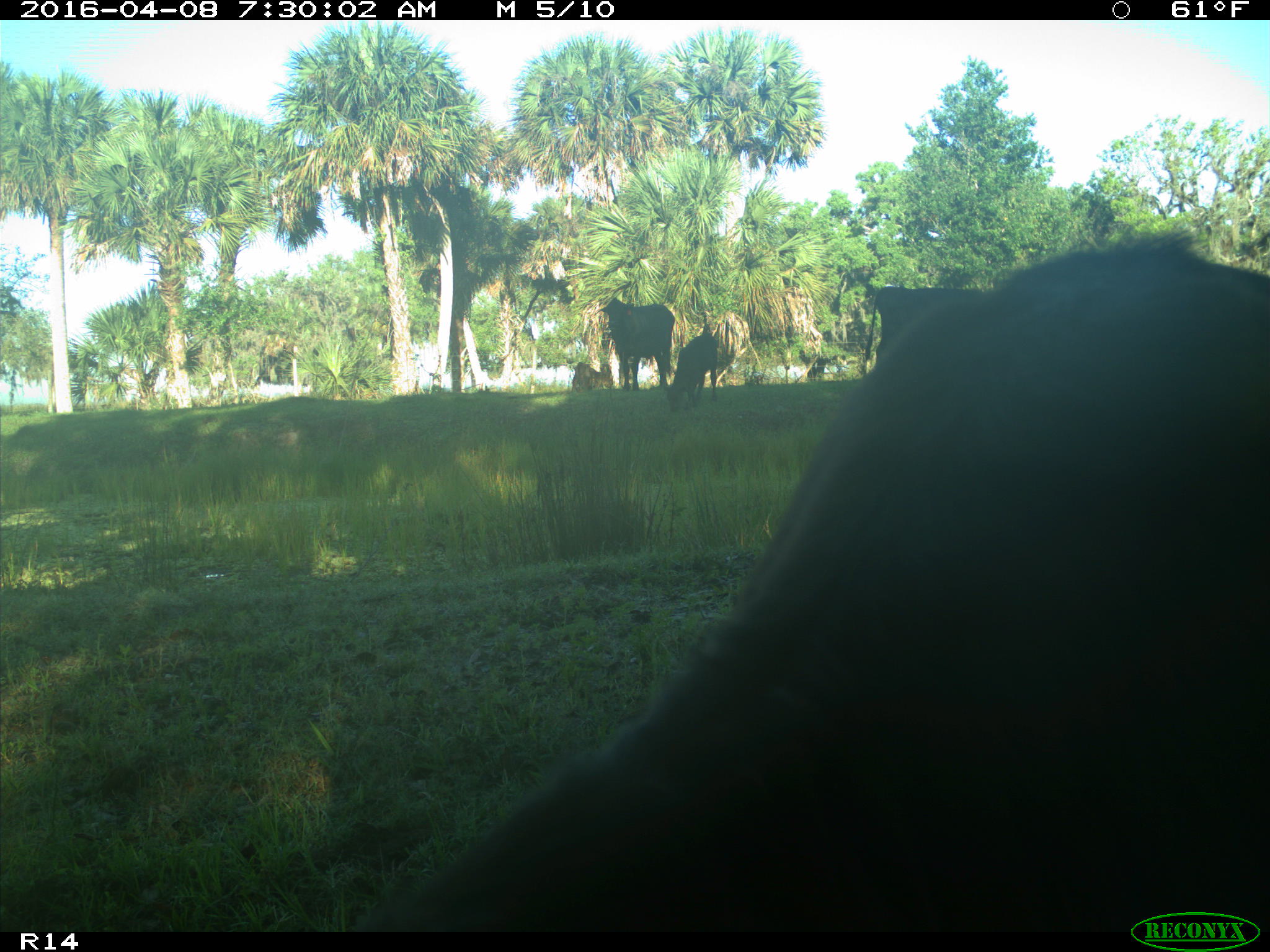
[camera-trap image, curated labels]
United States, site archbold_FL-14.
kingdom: Animalia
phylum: Chordata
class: Mammalia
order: Artiodactyla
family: Bovidae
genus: Bos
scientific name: Bos taurus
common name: domestic cow